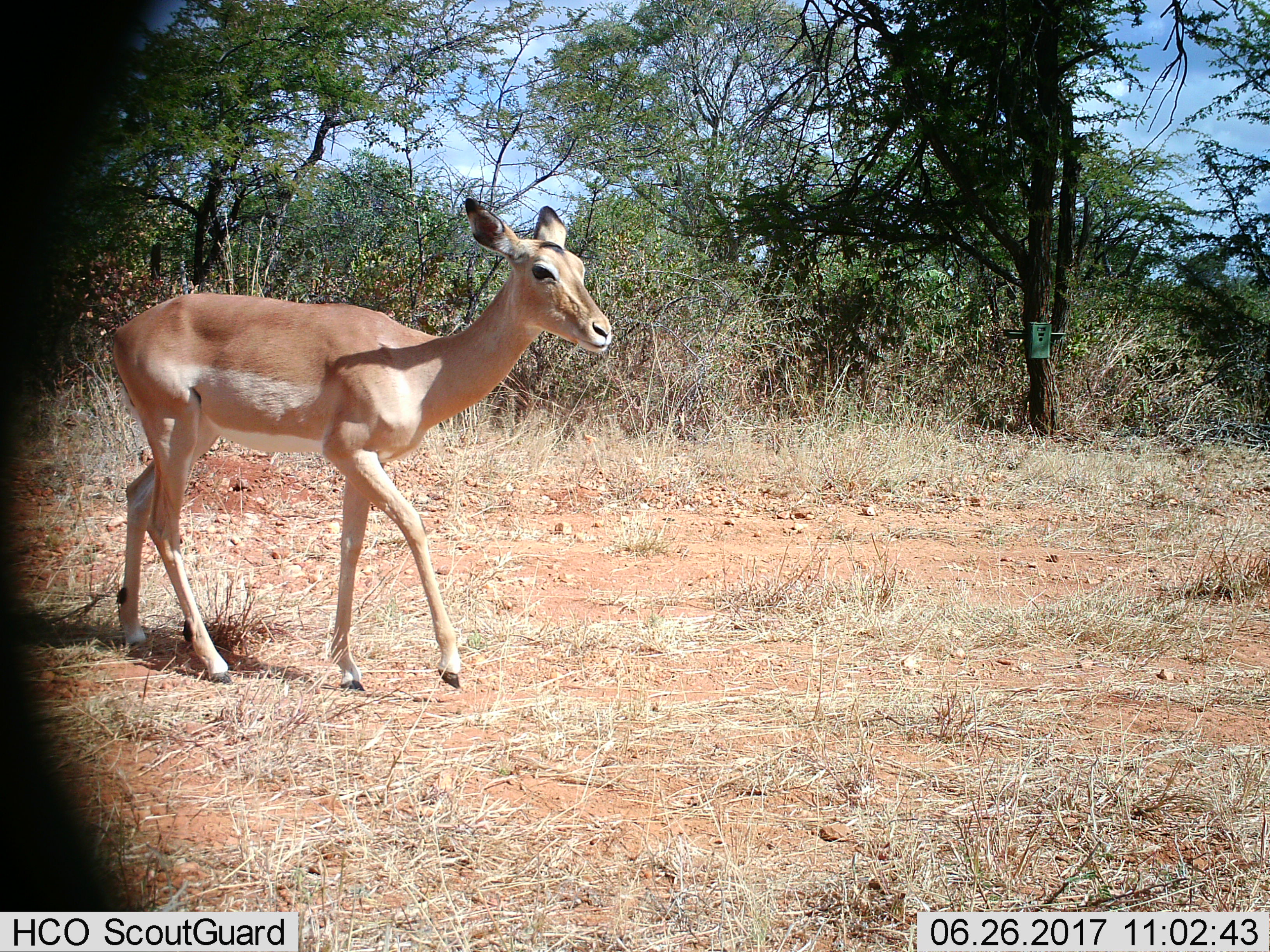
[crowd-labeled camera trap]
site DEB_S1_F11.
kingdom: Animalia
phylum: Chordata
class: Mammalia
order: Artiodactyla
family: Bovidae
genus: Aepyceros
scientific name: Aepyceros melampus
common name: impala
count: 1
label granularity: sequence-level